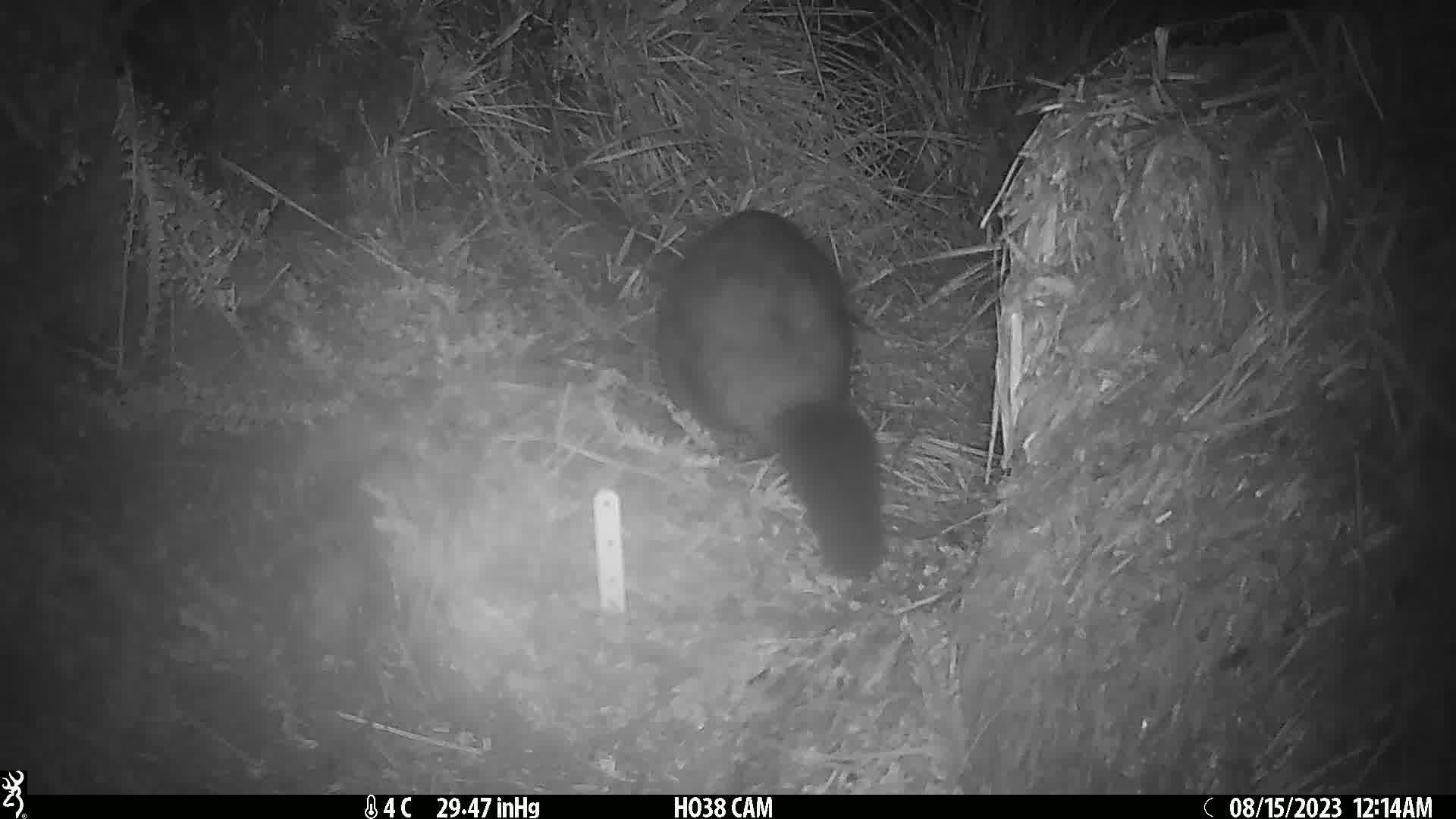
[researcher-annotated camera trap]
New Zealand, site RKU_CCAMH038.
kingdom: Animalia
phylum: Chordata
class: Mammalia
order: Diprotodontia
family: Phalangeridae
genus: Trichosurus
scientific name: Trichosurus vulpecula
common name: common brushtail possum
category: possum